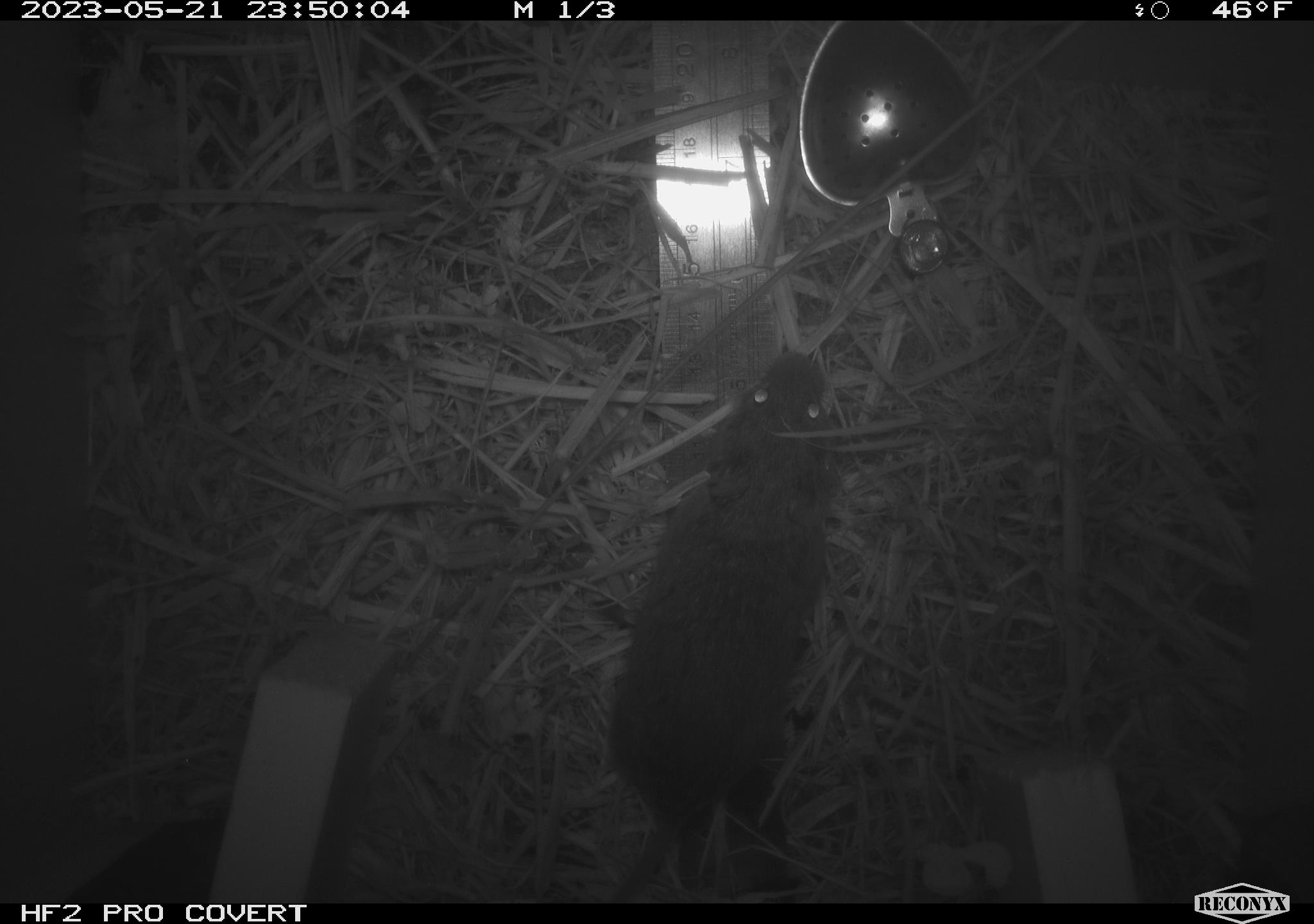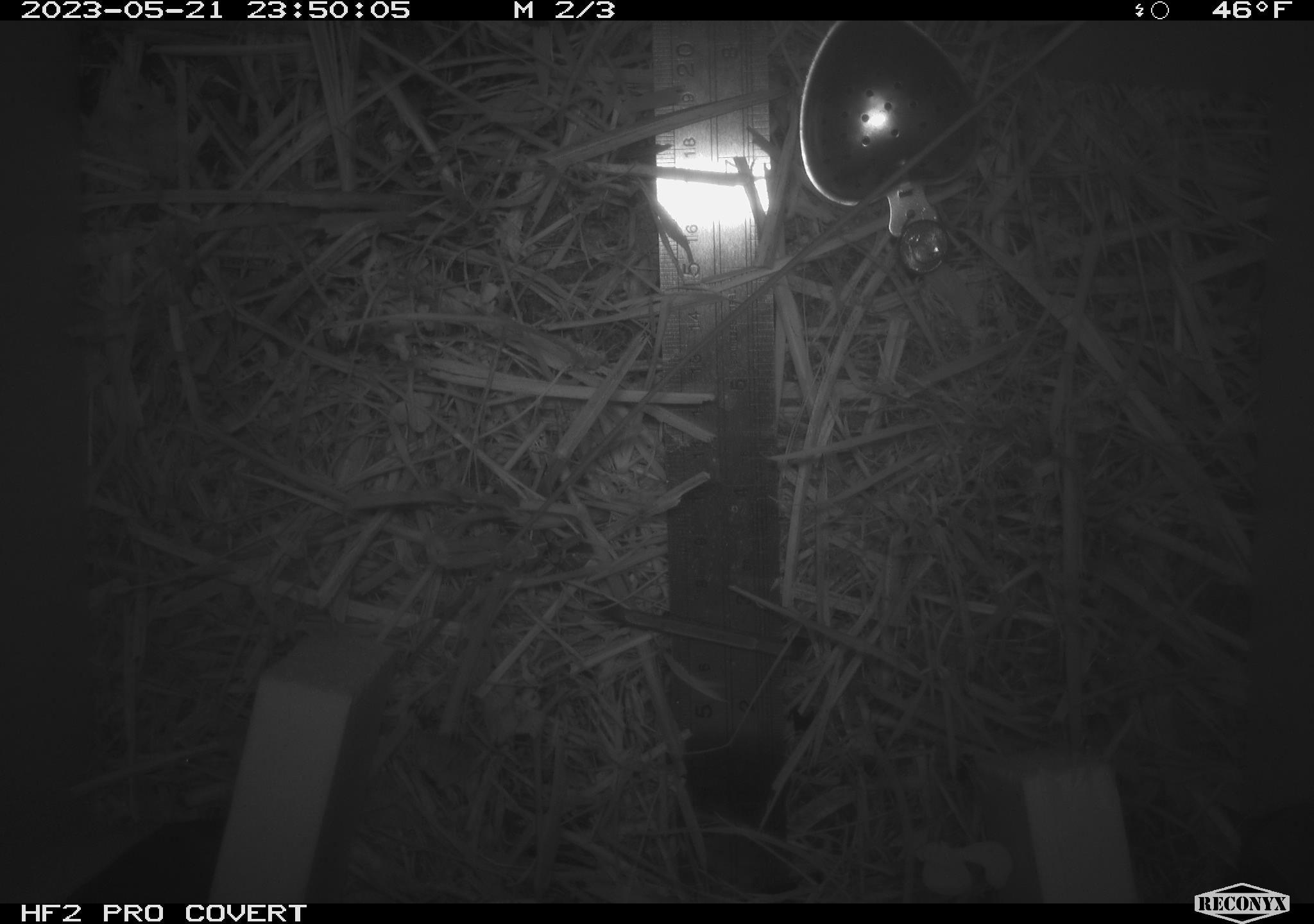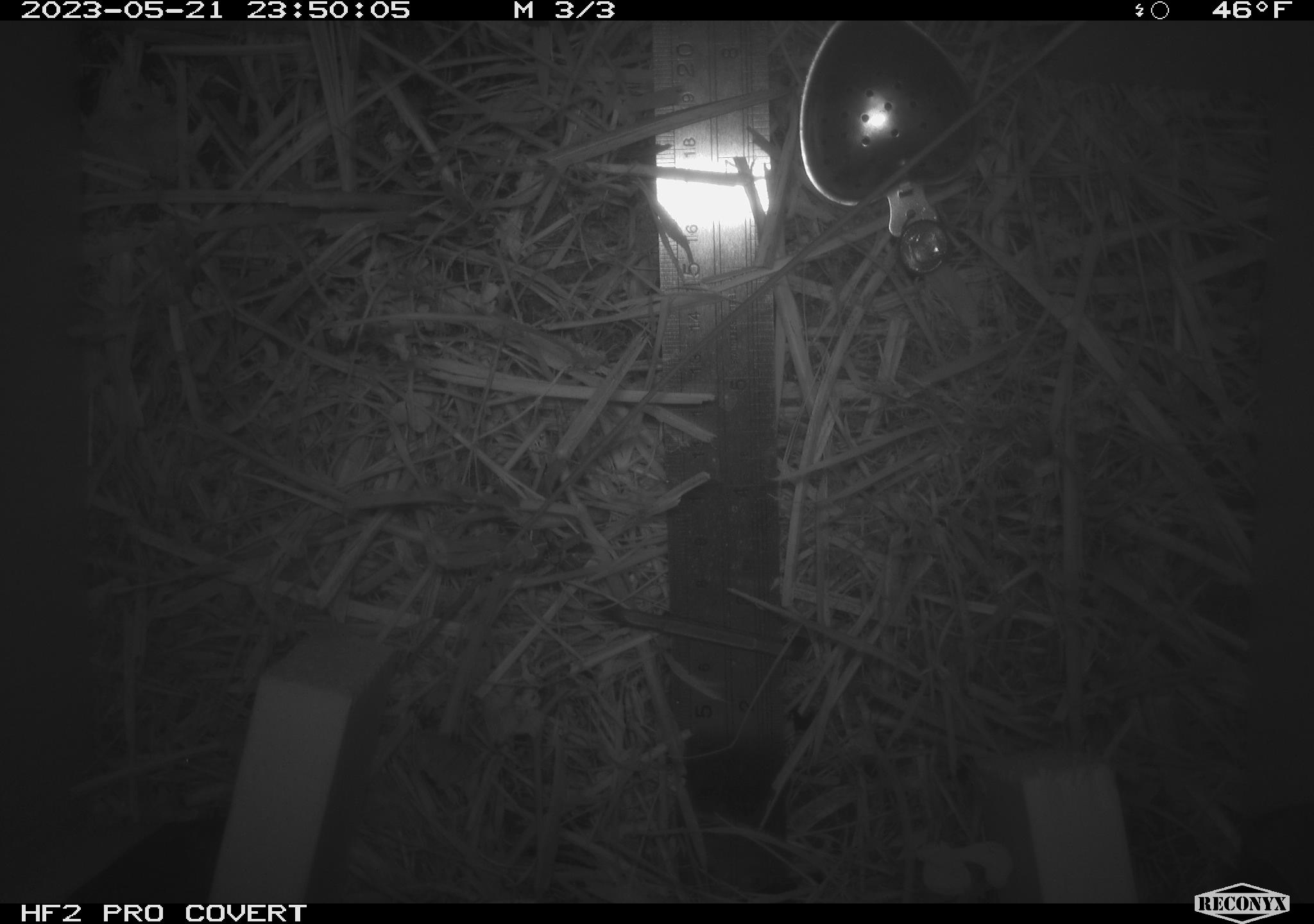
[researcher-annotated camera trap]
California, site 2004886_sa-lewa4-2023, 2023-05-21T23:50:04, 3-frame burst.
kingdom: Animalia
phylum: Chordata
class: Mammalia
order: Rodentia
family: Cricetidae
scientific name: Cricetidae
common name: hamsters, voles, lemmings, and allies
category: cricetidae family